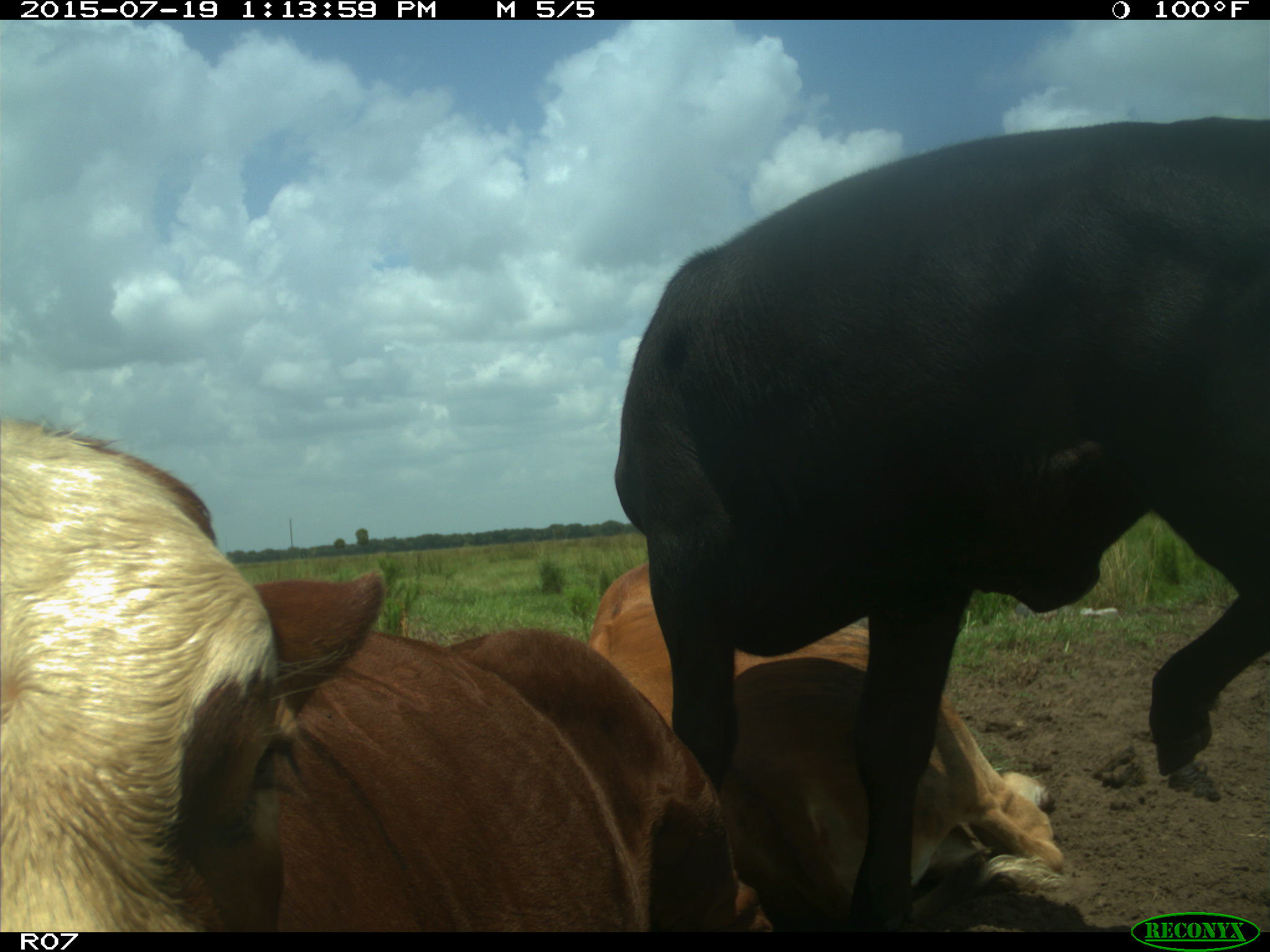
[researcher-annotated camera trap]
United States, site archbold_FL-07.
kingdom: Animalia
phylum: Chordata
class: Mammalia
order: Artiodactyla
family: Bovidae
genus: Bos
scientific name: Bos taurus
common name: domestic cow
Bos taurus (domestic cow).